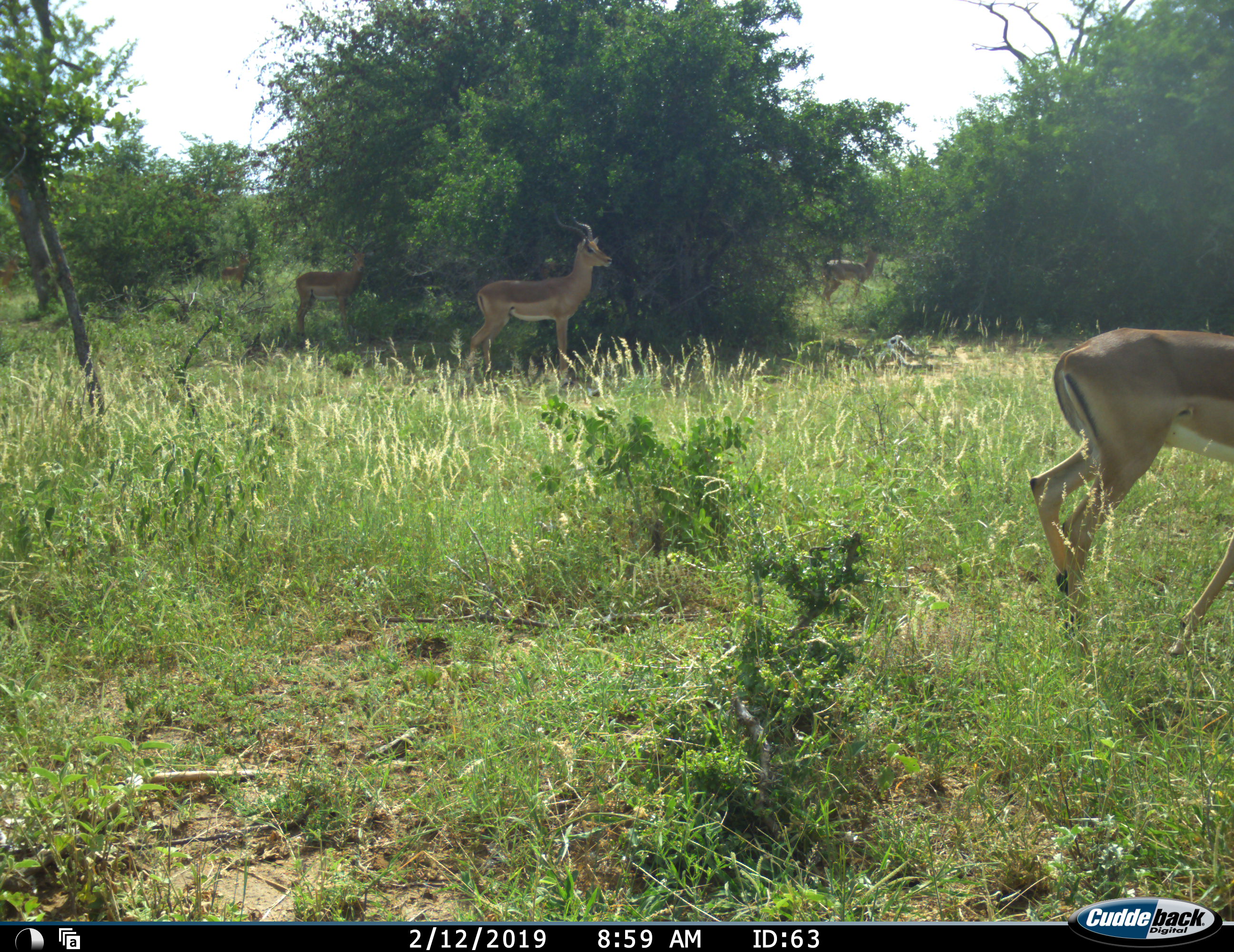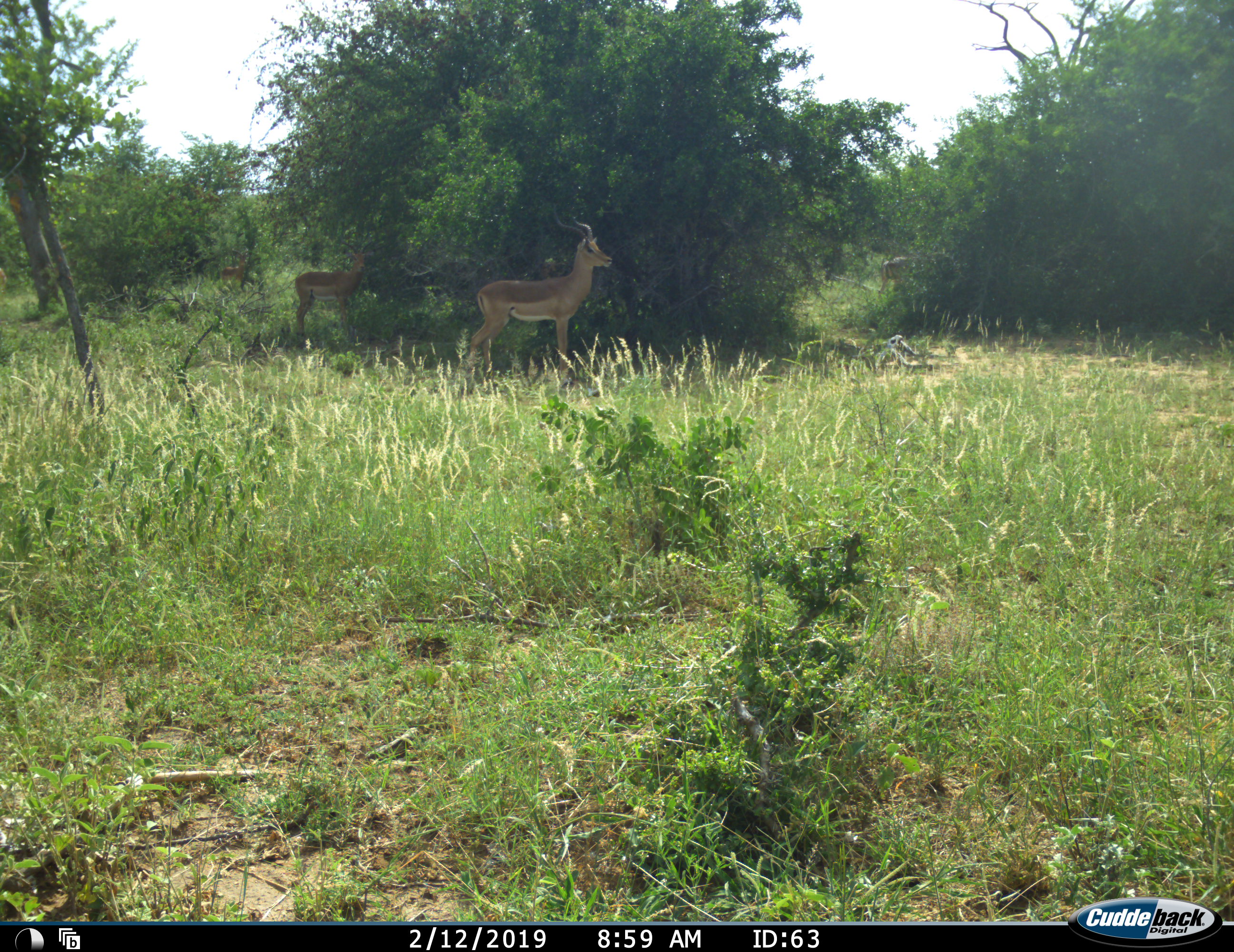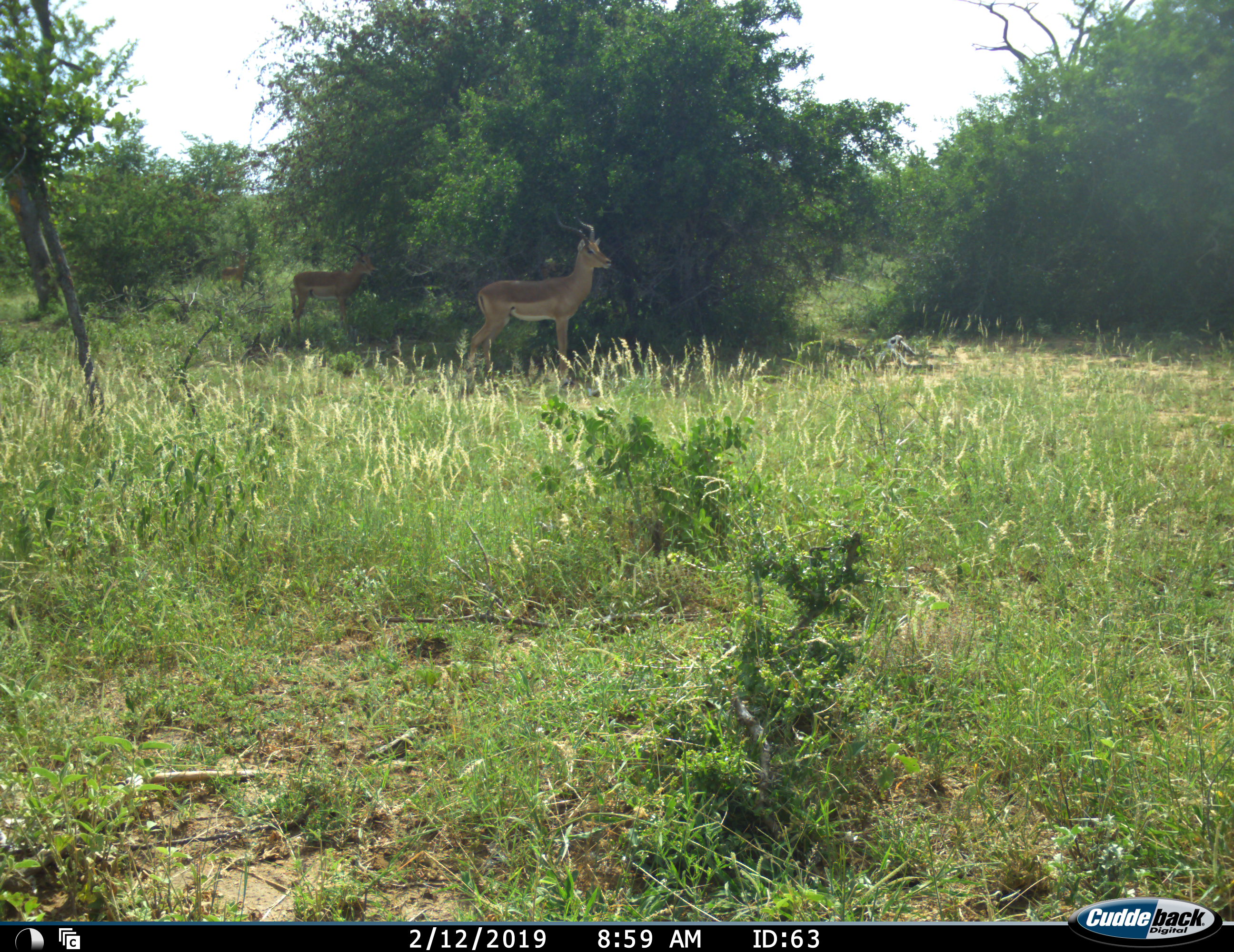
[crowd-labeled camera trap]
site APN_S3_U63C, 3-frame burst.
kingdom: Animalia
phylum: Chordata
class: Mammalia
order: Artiodactyla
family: Bovidae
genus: Aepyceros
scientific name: Aepyceros melampus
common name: impala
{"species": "impala (Aepyceros melampus)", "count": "5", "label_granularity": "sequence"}